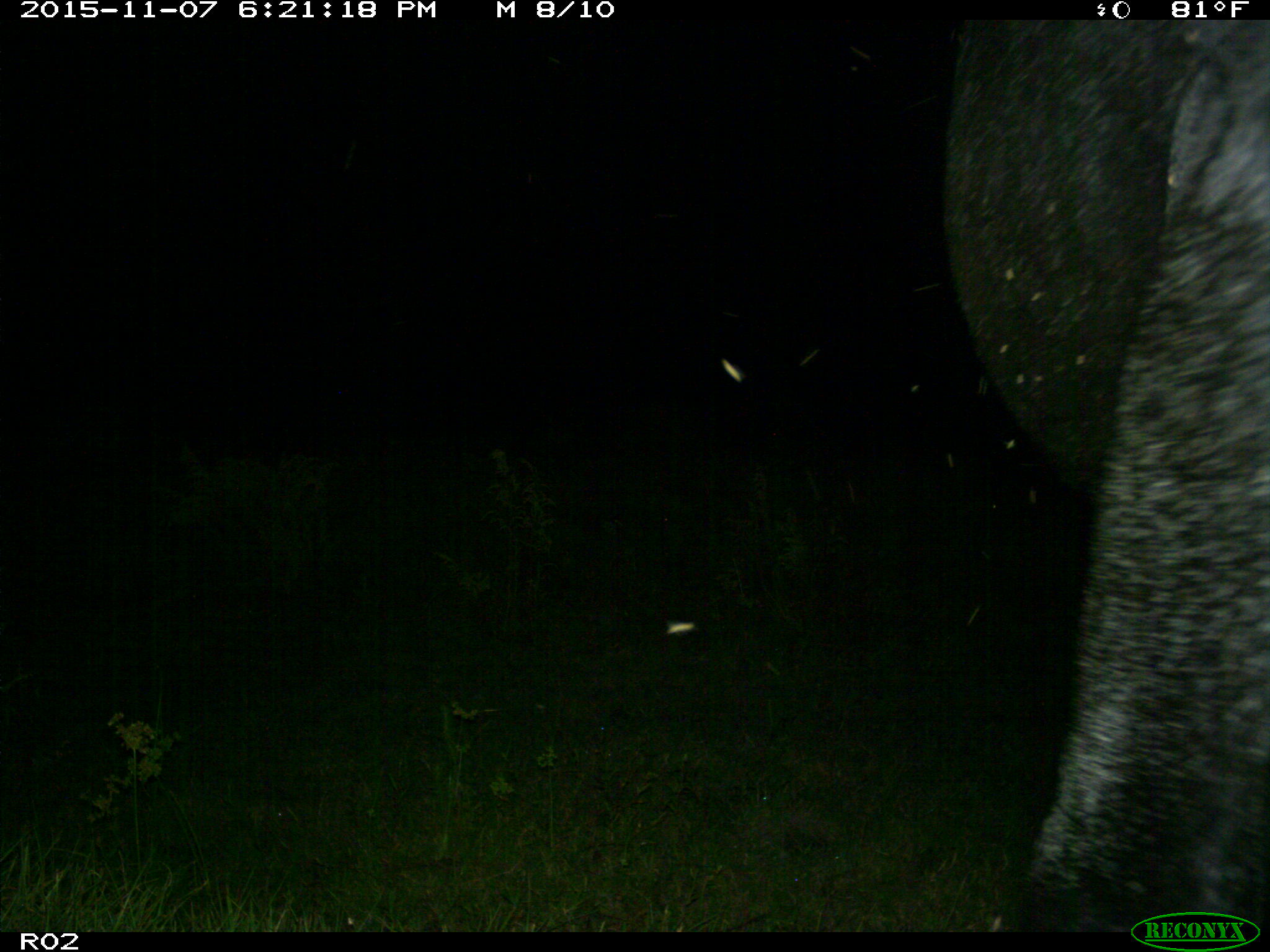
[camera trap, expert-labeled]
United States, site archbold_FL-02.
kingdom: Animalia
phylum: Chordata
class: Mammalia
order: Artiodactyla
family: Bovidae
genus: Bos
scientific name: Bos taurus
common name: domestic cow